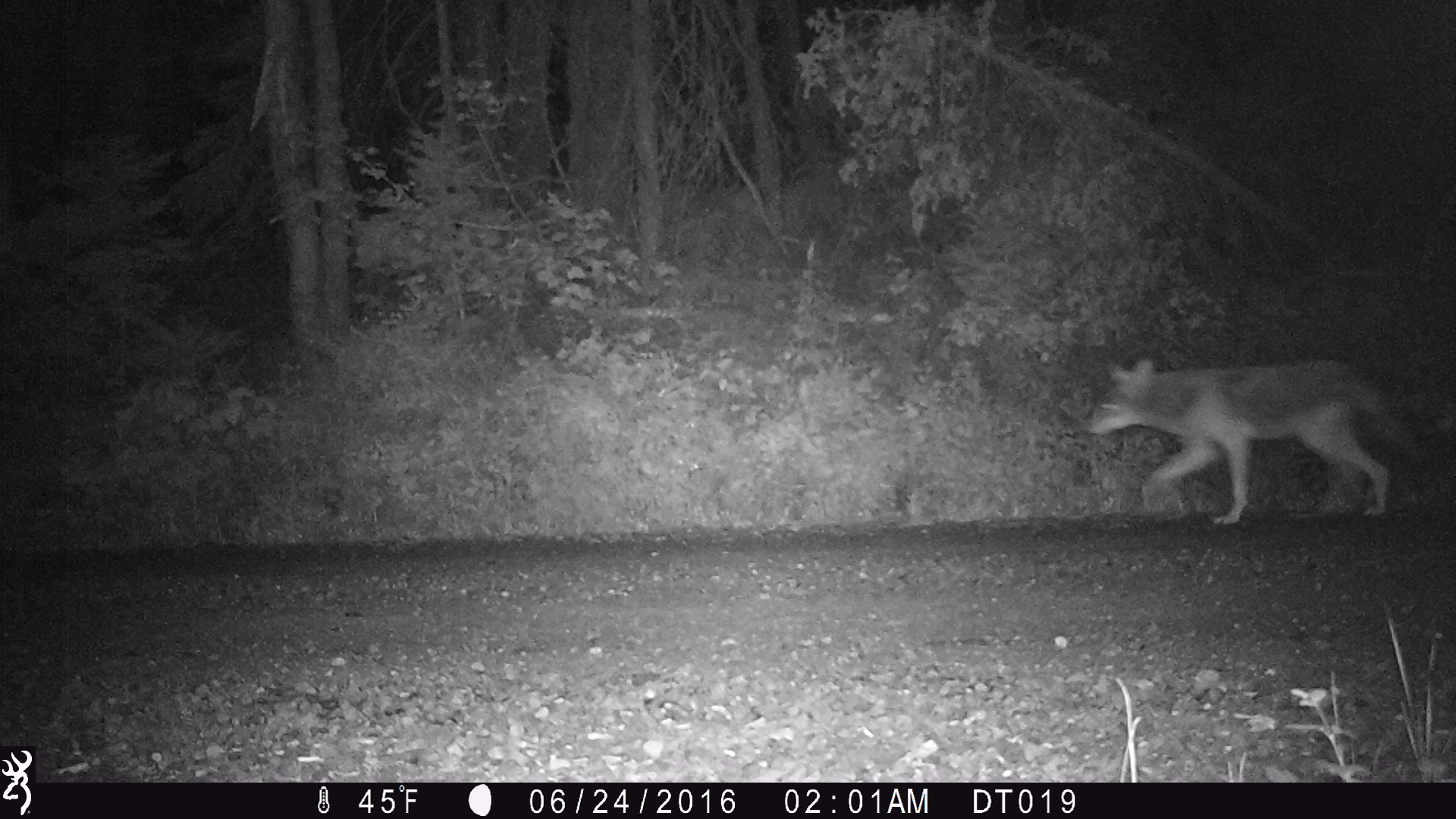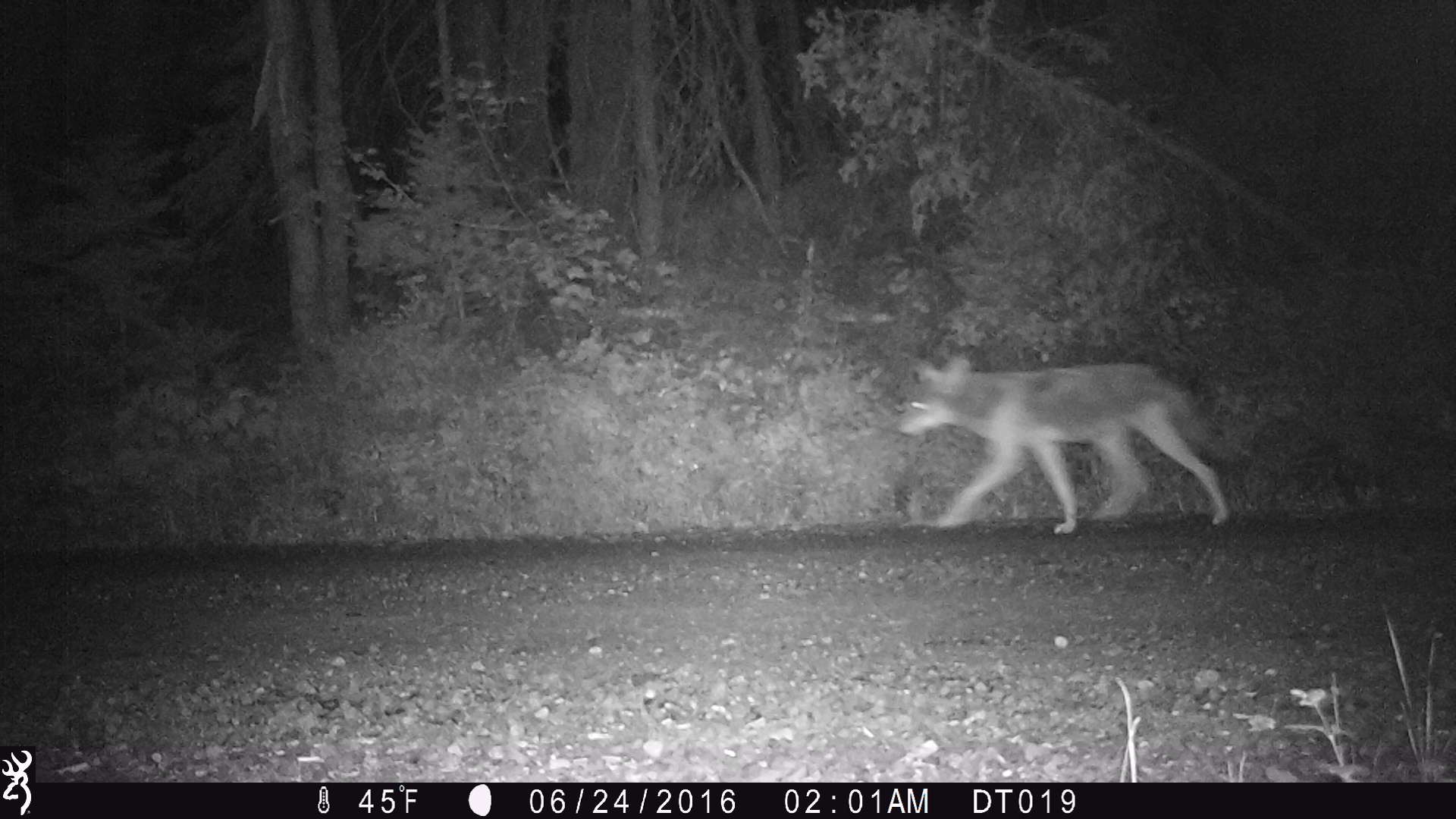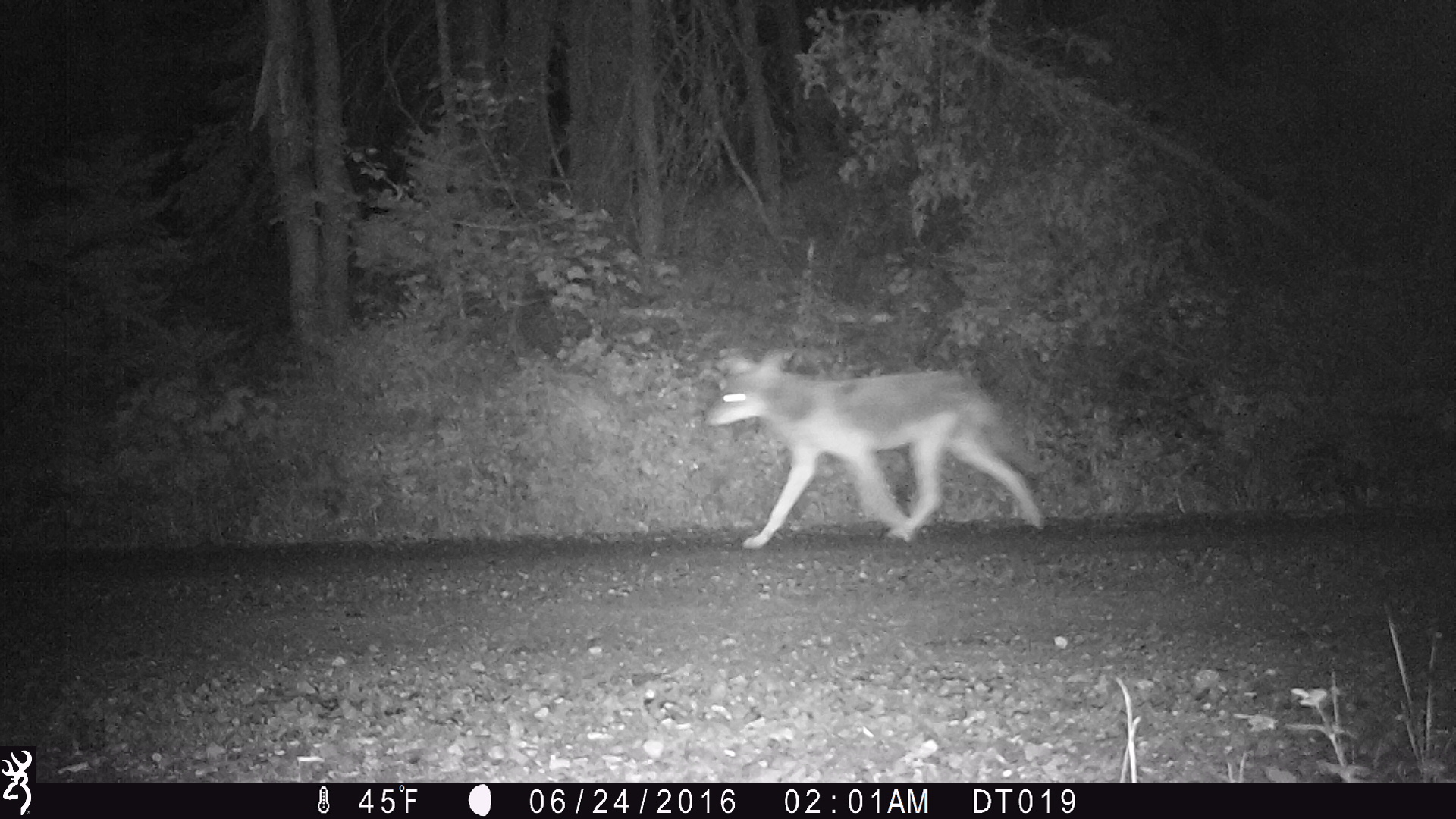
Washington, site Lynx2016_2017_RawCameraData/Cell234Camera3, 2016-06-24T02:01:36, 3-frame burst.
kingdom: Animalia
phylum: Chordata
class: Mammalia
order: Carnivora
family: Canidae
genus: Canis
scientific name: Canis latrans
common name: coyote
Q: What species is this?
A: Canis latrans (coyote).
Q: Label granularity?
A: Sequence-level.